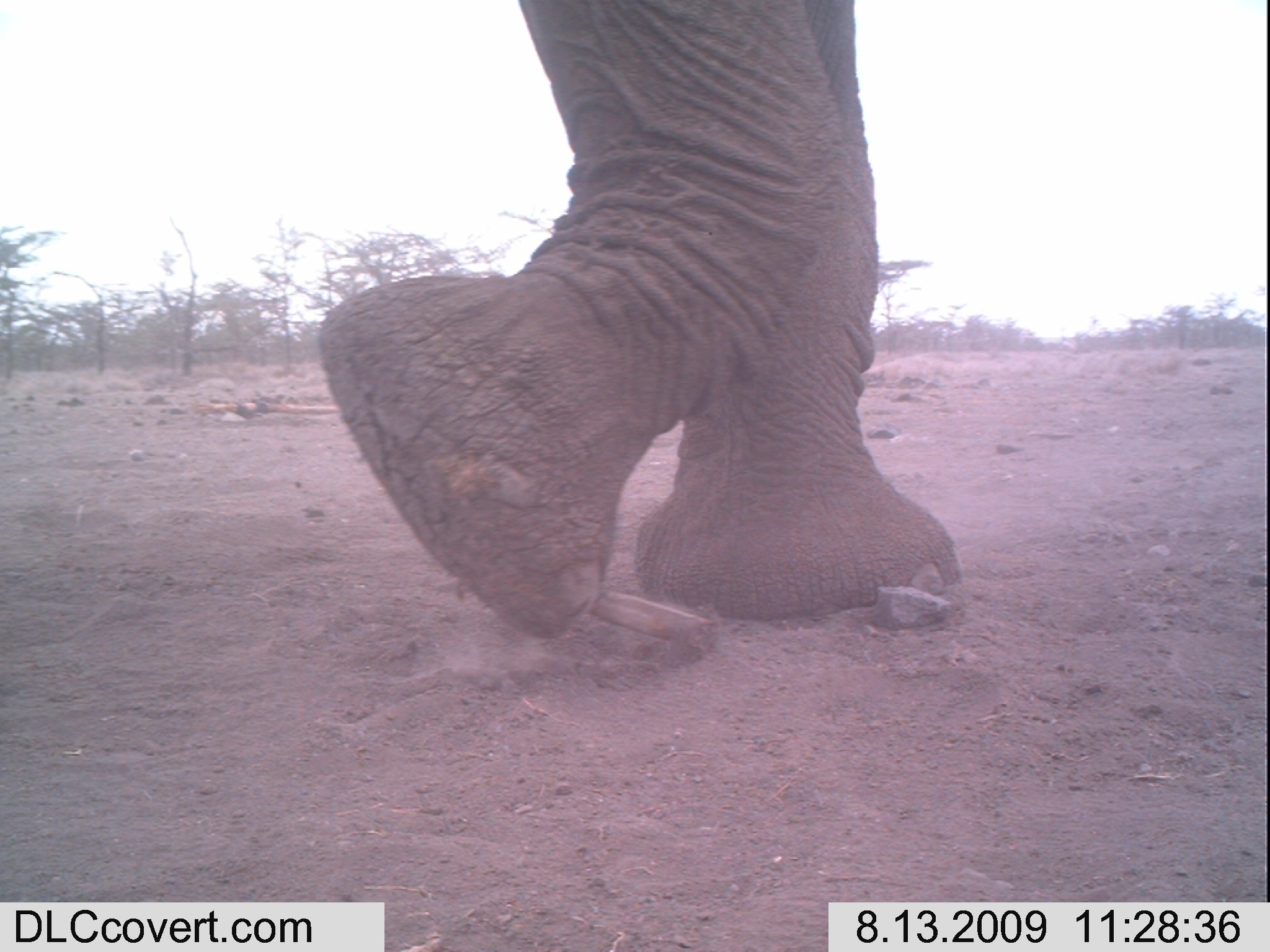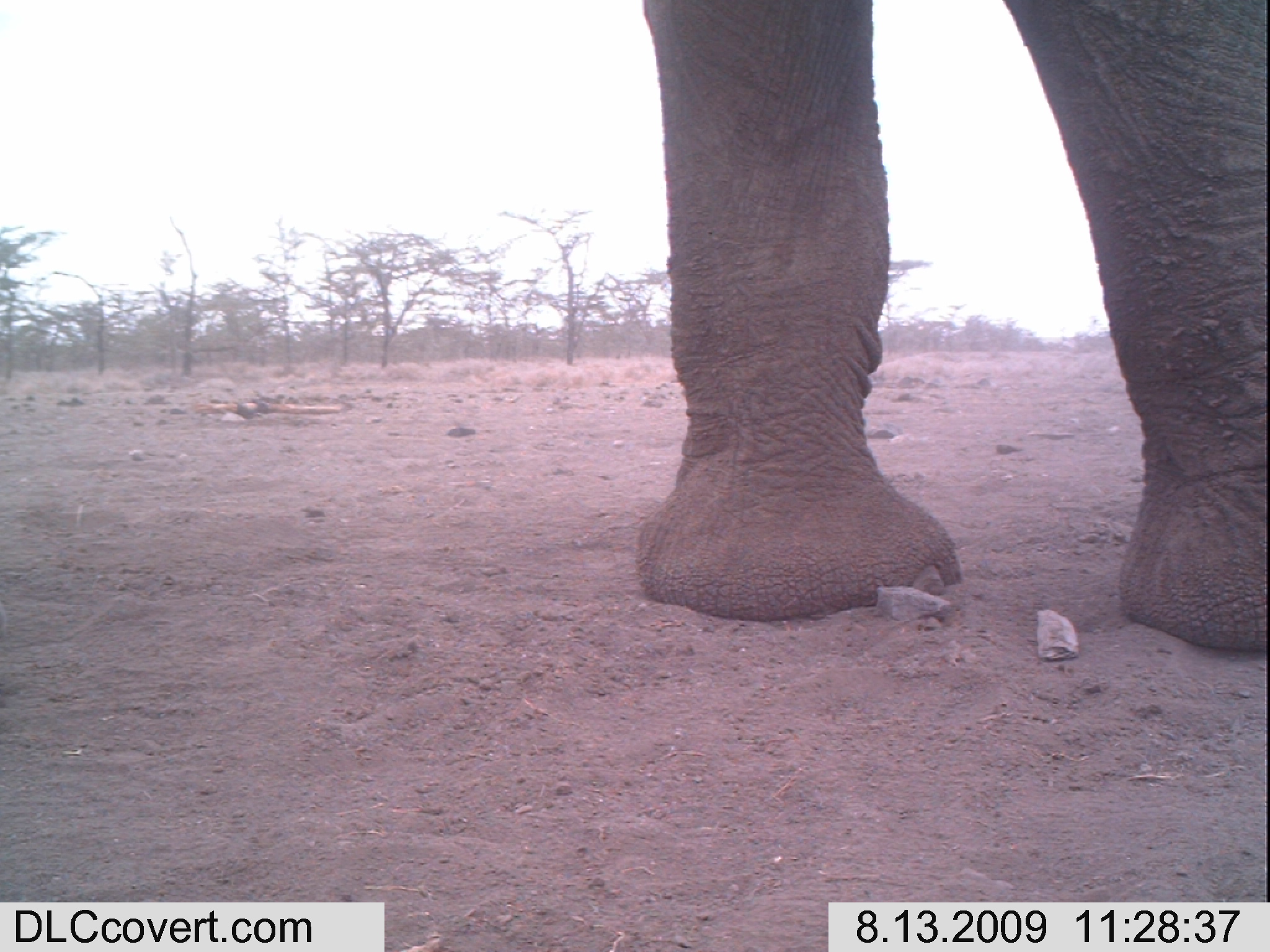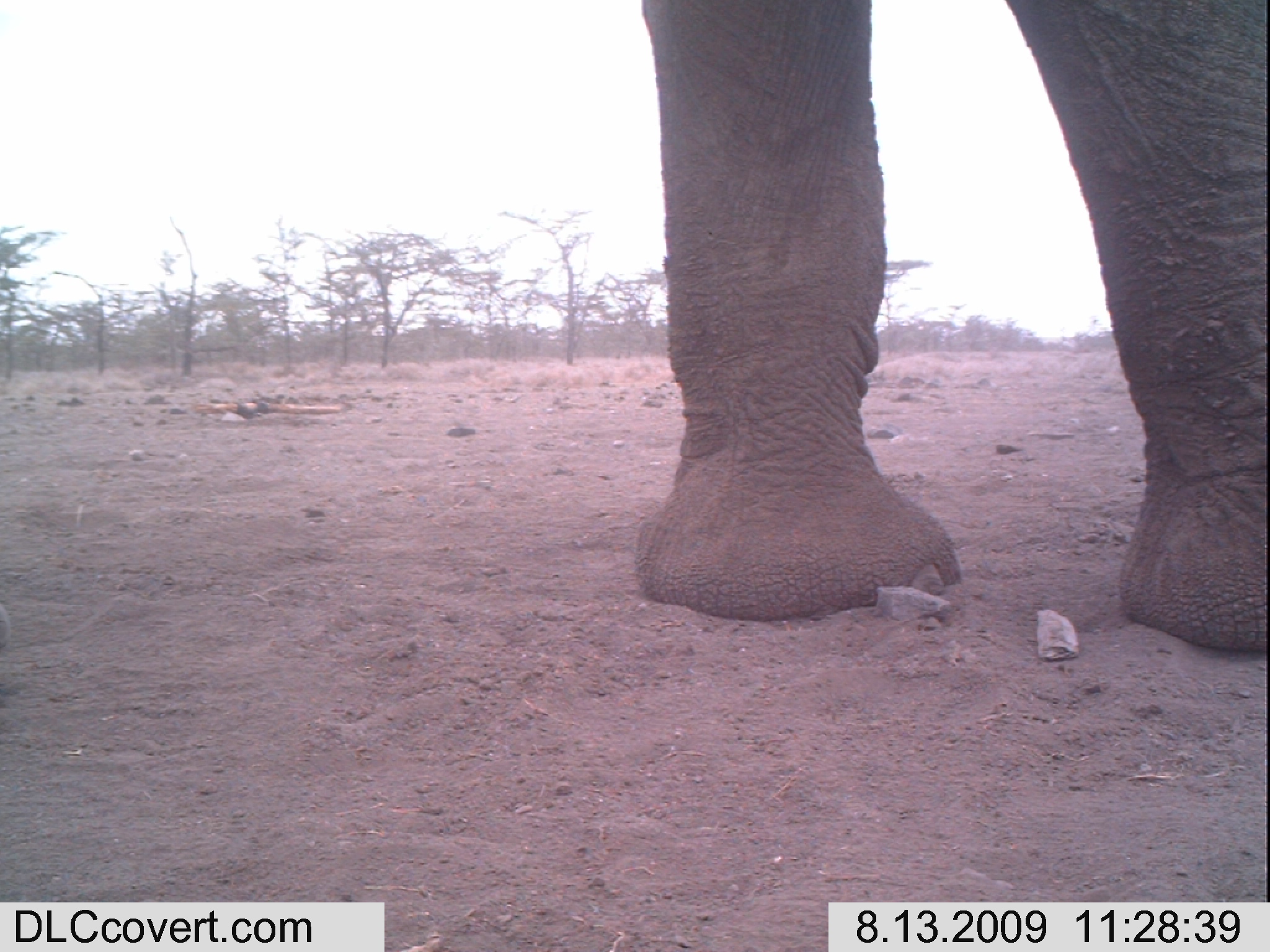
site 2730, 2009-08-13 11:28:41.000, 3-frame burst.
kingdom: Animalia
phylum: Chordata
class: Mammalia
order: Proboscidea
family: Elephantidae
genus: Loxodonta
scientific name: Loxodonta africana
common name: african bush elephant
Loxodonta africana (african bush elephant), count 1.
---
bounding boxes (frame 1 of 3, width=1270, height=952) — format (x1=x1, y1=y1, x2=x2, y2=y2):
loxodonta africana: (x1=317, y1=0, x2=963, y2=644)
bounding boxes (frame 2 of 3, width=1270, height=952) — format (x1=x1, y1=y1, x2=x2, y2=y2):
loxodonta africana: (x1=629, y1=0, x2=1269, y2=649)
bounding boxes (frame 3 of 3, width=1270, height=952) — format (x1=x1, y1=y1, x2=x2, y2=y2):
loxodonta africana: (x1=635, y1=0, x2=1270, y2=652)